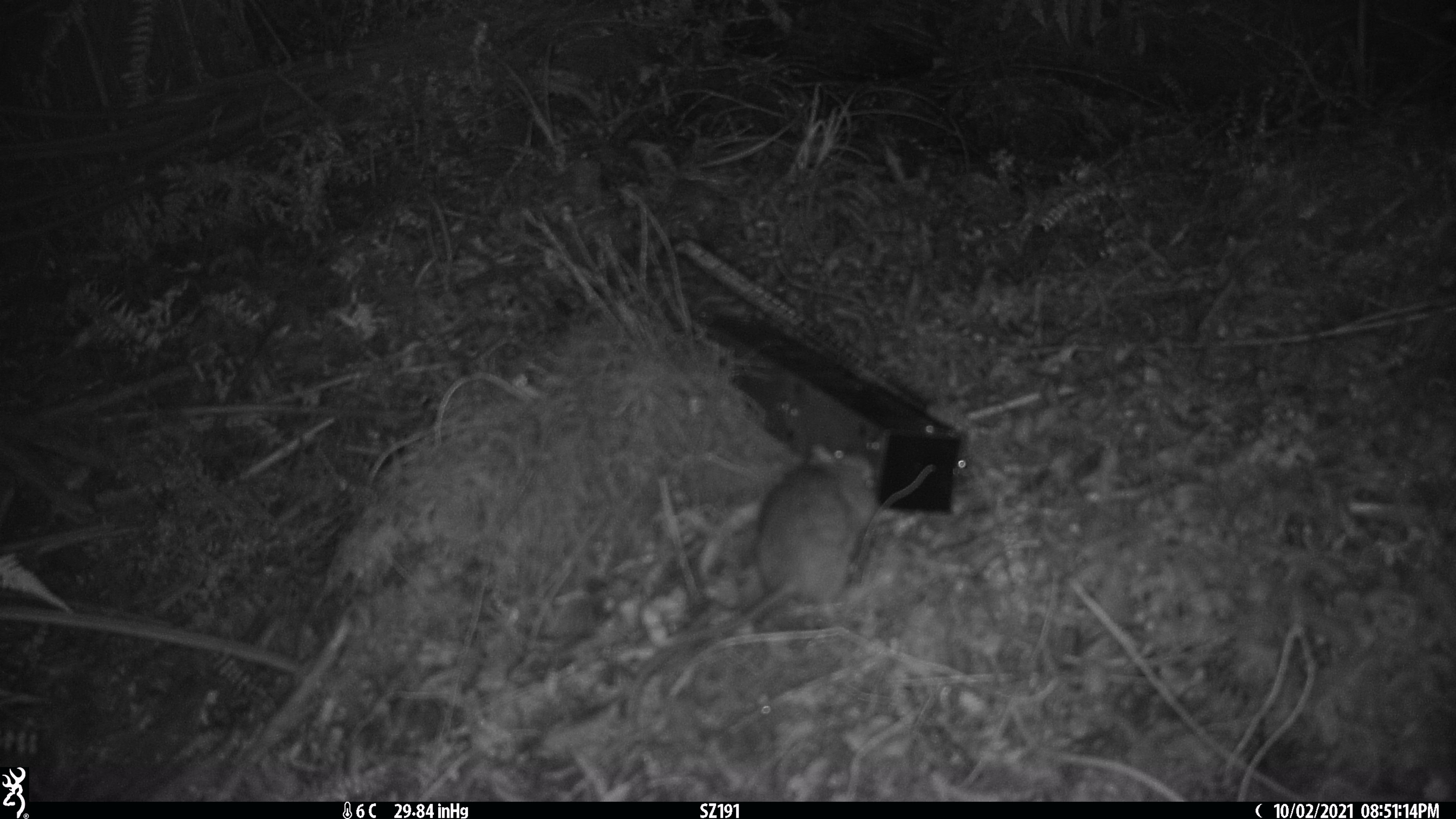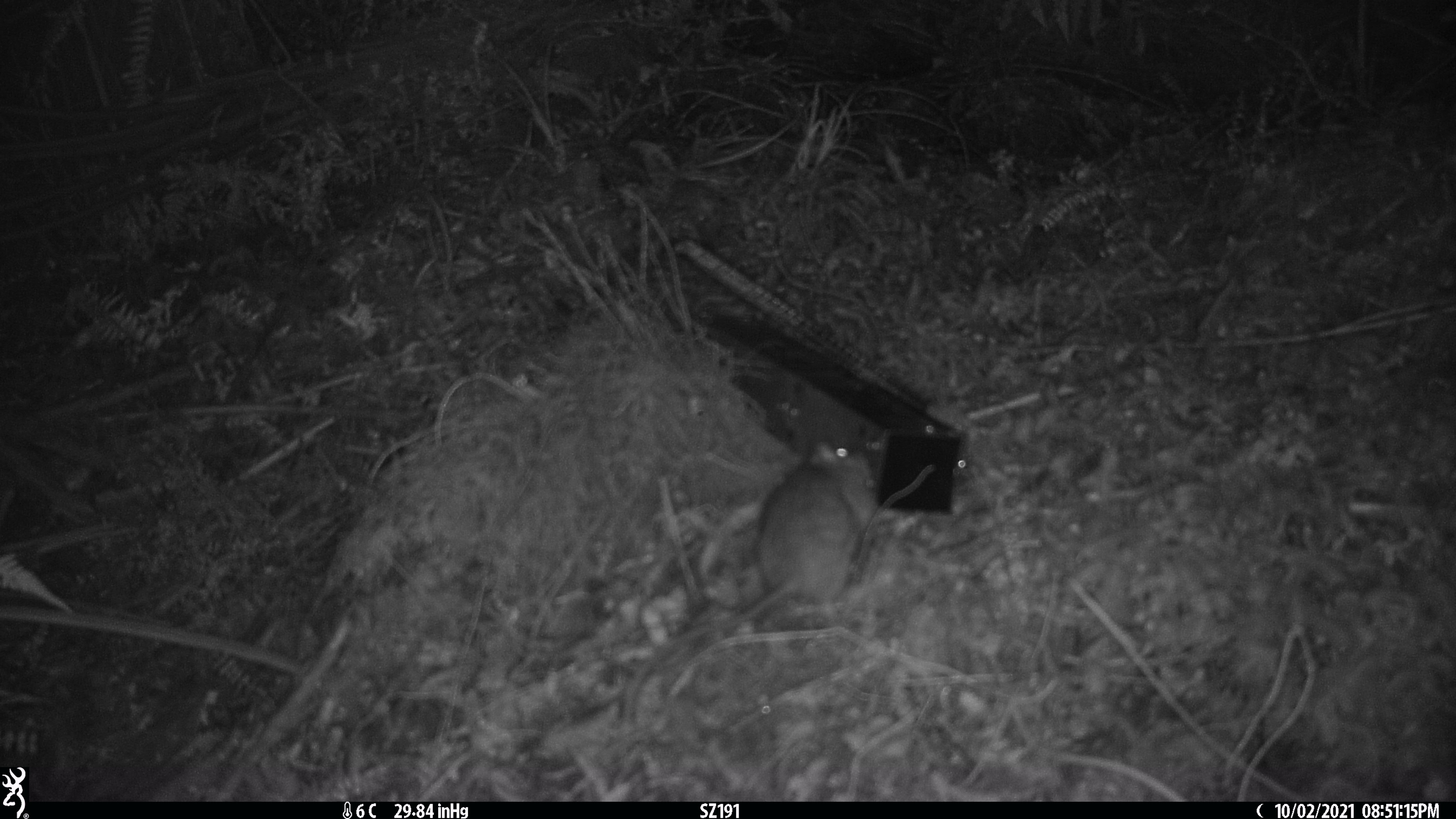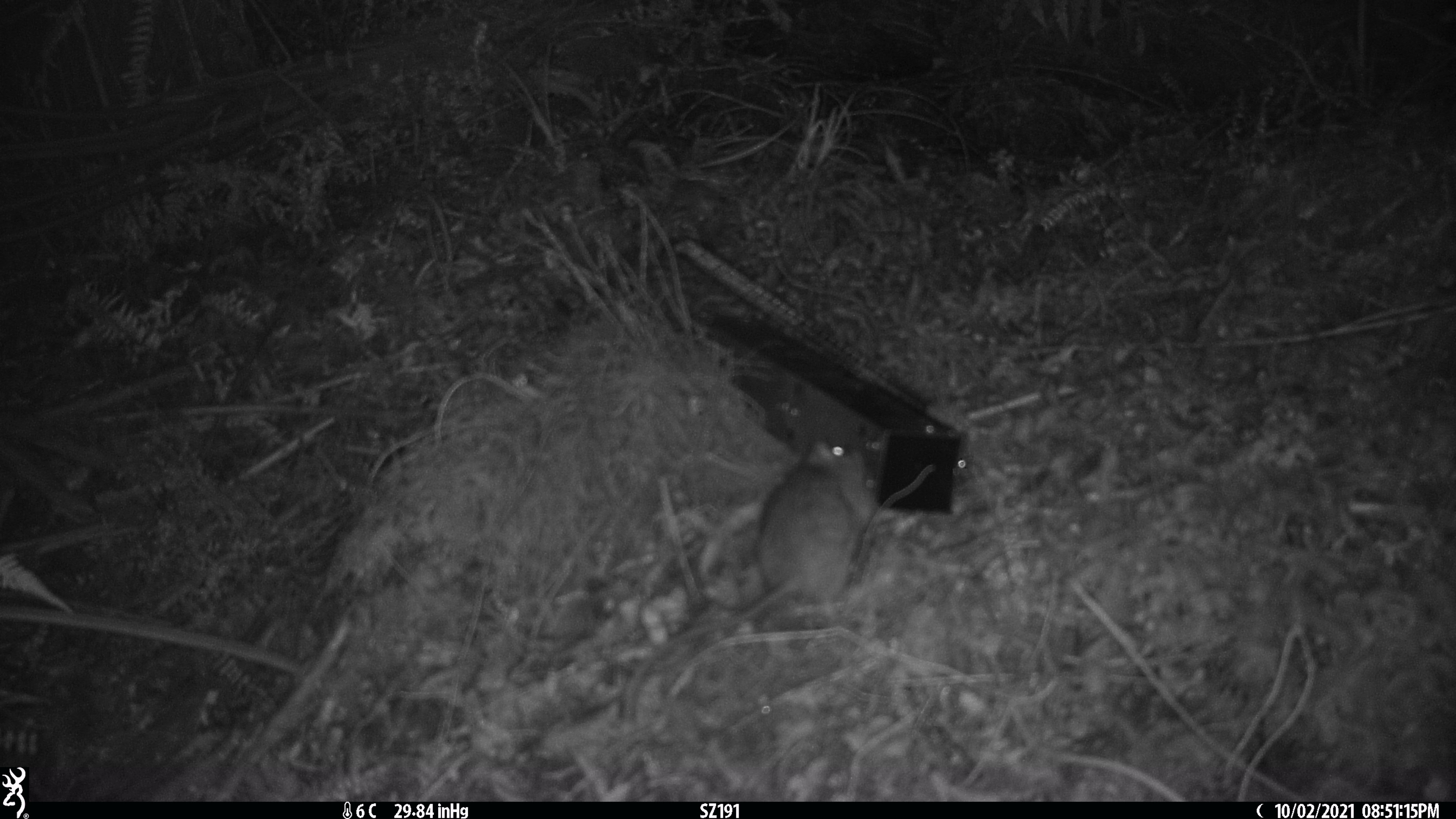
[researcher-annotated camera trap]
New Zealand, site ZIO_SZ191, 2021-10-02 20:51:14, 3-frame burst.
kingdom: Animalia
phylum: Chordata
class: Mammalia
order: Rodentia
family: Muridae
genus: Rattus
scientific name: Rattus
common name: rat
Rat (Rattus).